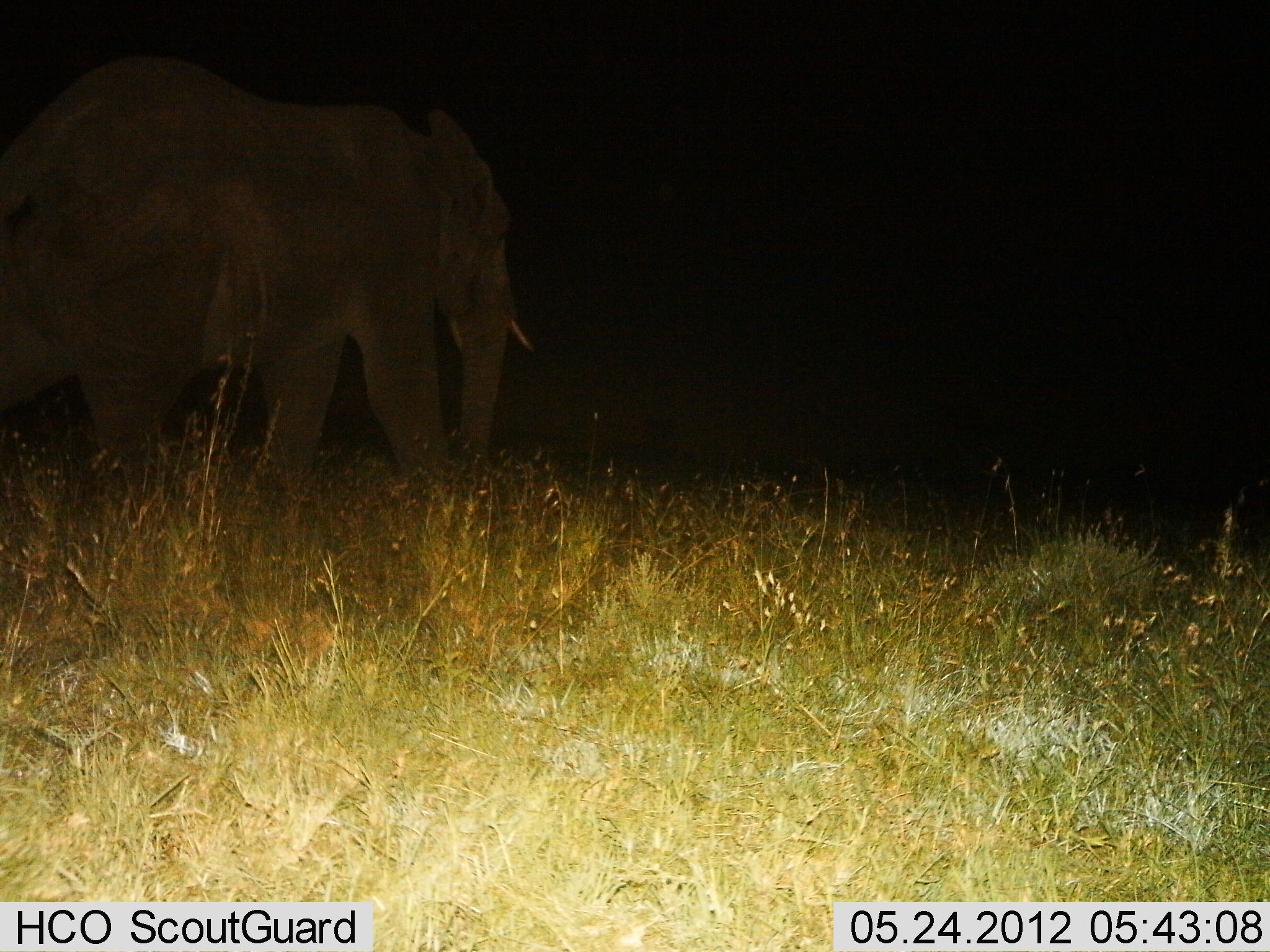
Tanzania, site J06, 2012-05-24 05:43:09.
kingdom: Animalia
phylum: Chordata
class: Mammalia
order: Proboscidea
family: Elephantidae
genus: Loxodonta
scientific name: Loxodonta africana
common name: african bush elephant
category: elephant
Elephant (african bush elephant) (Loxodonta africana), count 1. Behavior (volunteer vote fractions): standing 20%, resting 0%, moving 90%, interacting 0%. Young present (vote fraction): 0%. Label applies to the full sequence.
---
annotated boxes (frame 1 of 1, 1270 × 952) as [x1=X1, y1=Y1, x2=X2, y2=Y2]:
animal: [x1=0, y1=50, x2=530, y2=540]